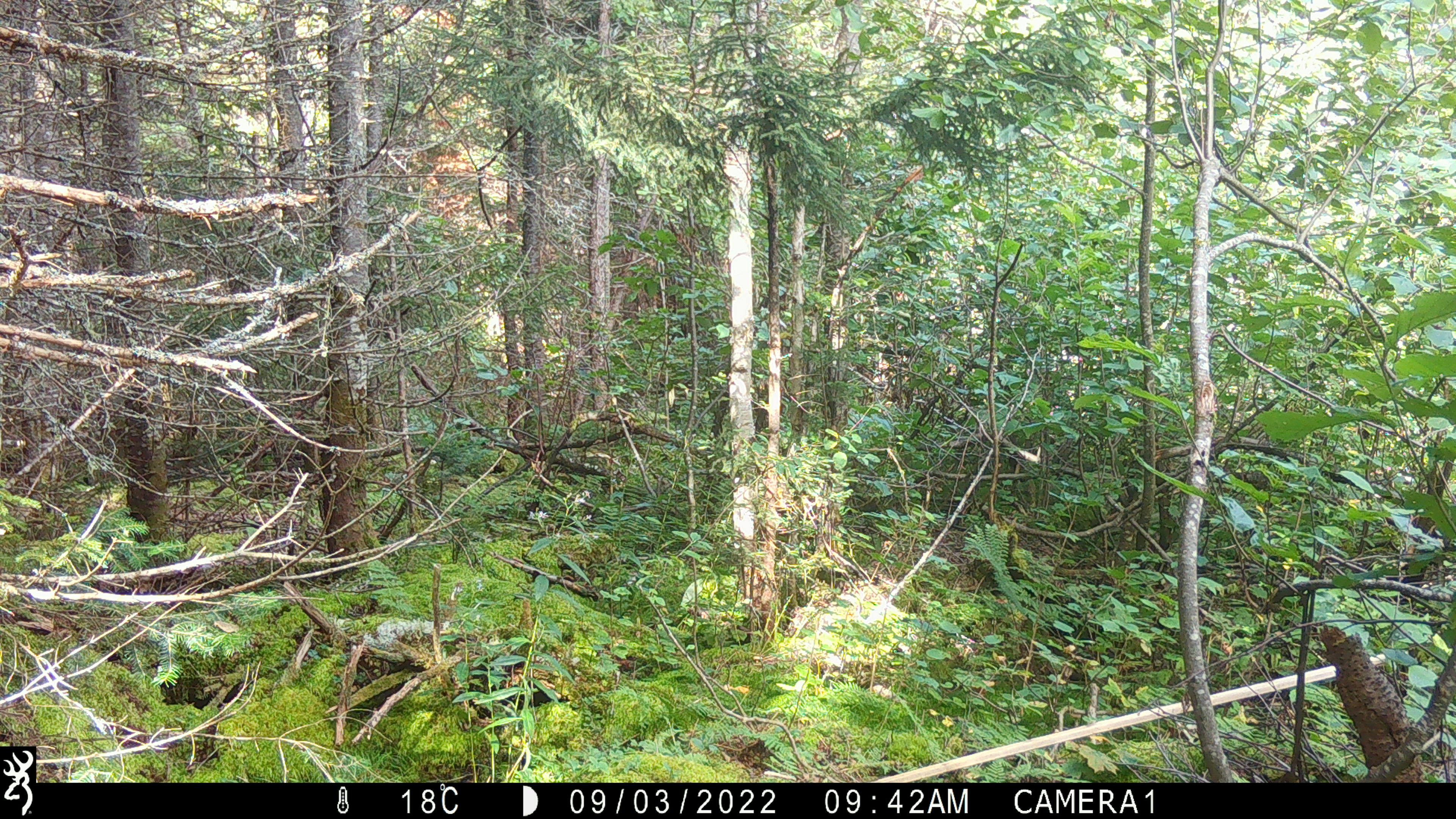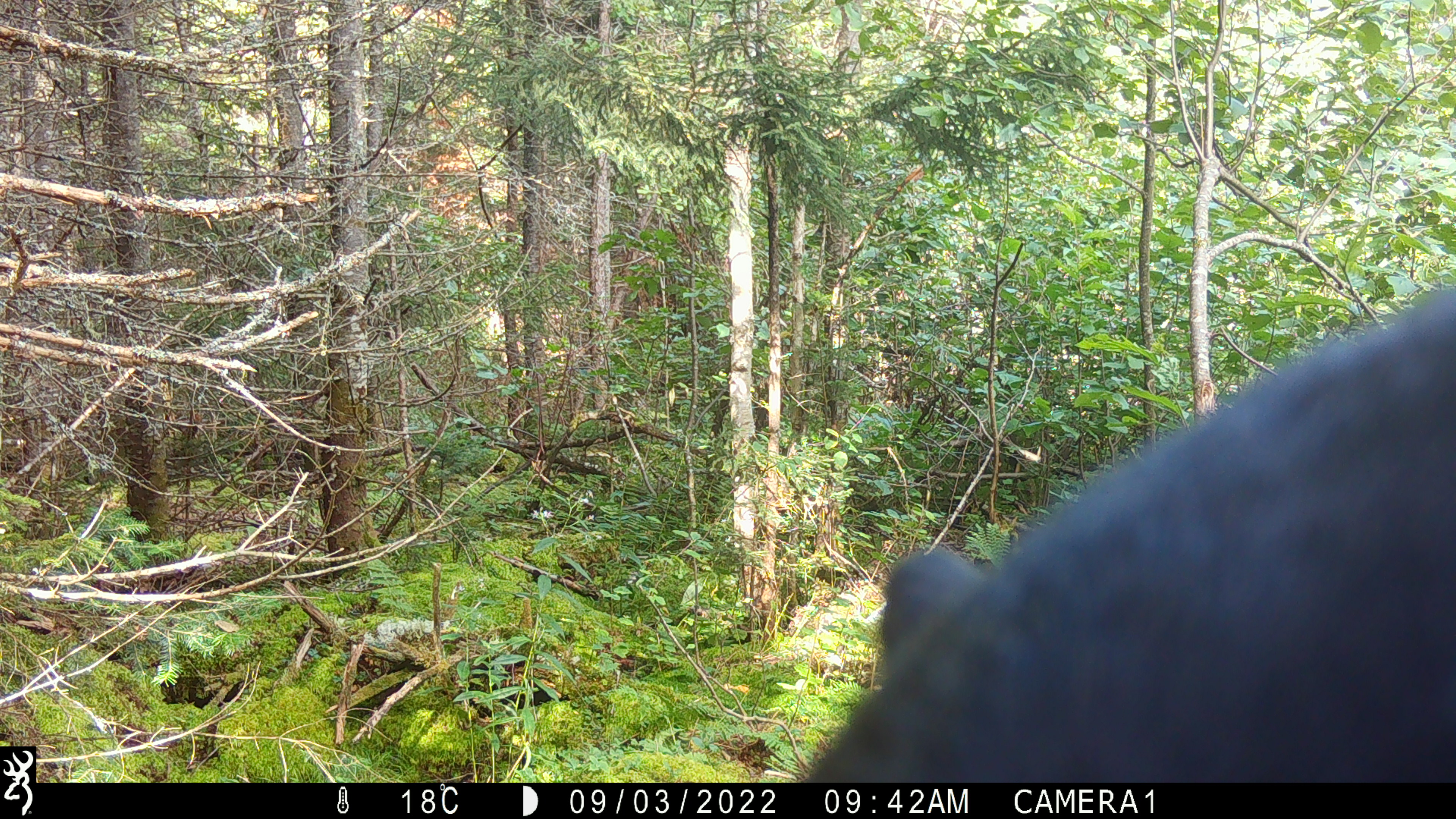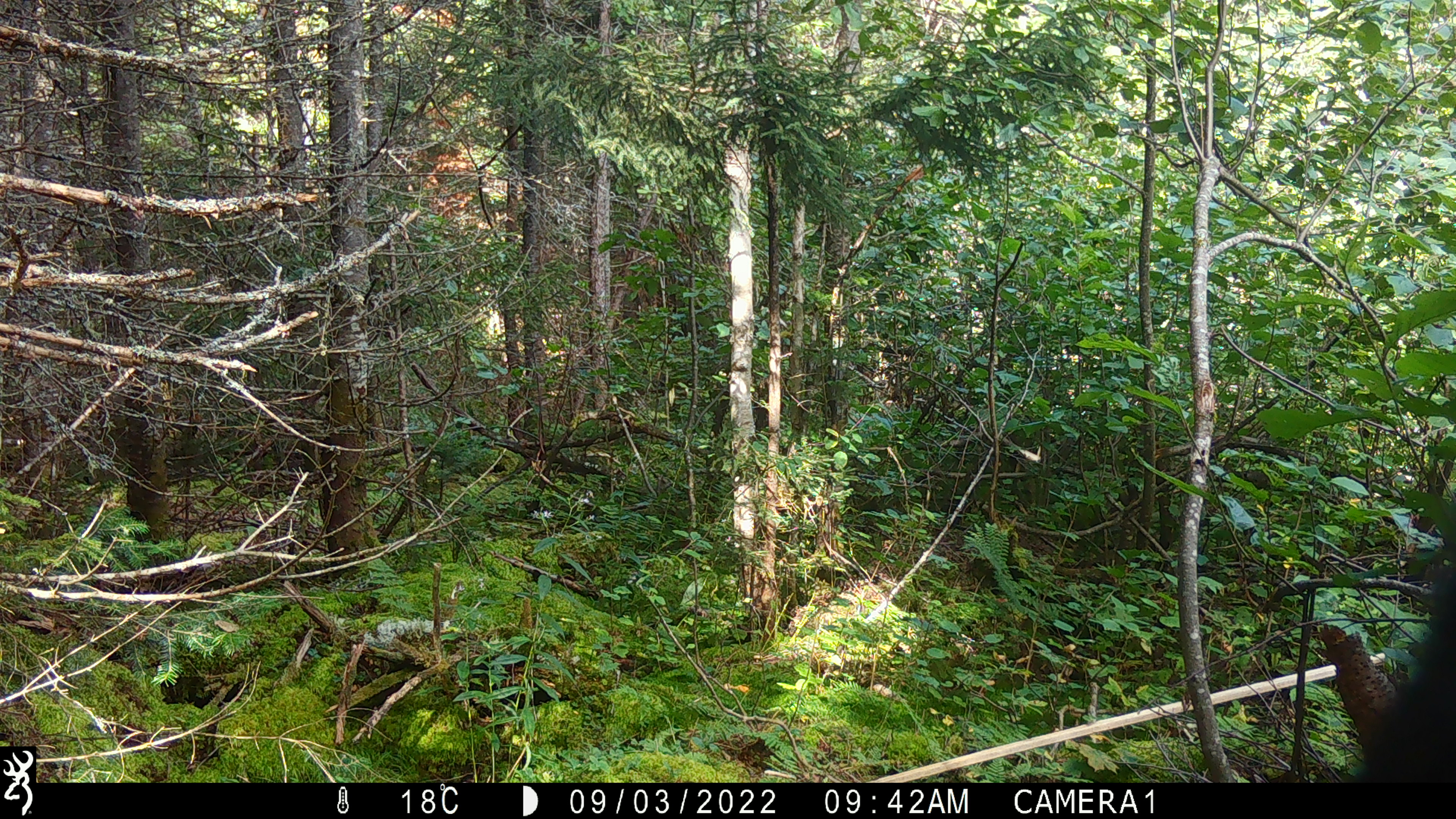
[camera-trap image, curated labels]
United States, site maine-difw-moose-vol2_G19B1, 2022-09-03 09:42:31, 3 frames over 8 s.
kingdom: Animalia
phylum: Chordata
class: Mammalia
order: Carnivora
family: Ursidae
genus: Ursus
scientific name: Ursus americanus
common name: black bear